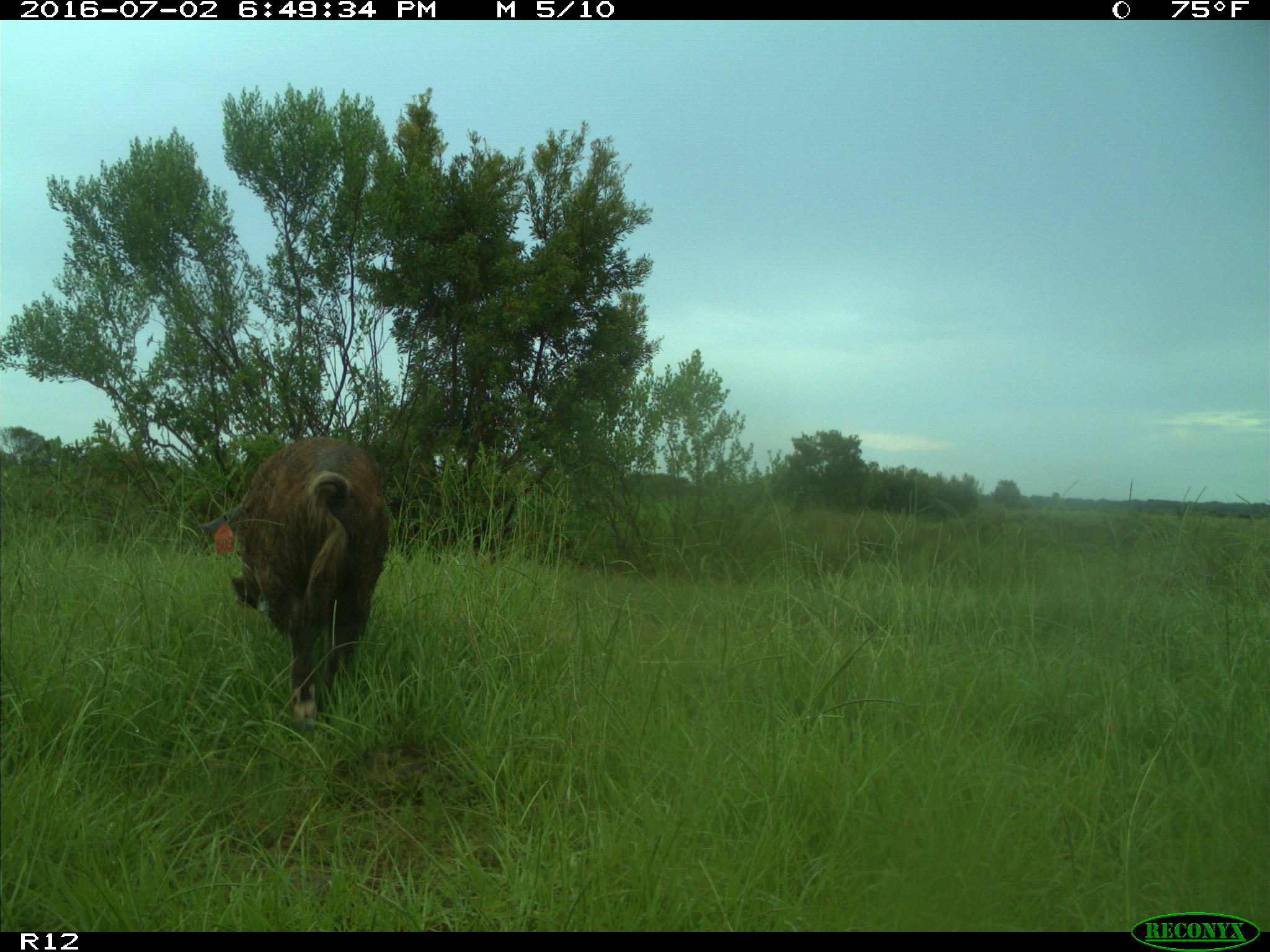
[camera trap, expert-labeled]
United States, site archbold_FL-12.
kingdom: Animalia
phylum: Chordata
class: Mammalia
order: Artiodactyla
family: Suidae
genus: Sus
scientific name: Sus scrofa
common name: wild boar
Sus scrofa (wild boar).